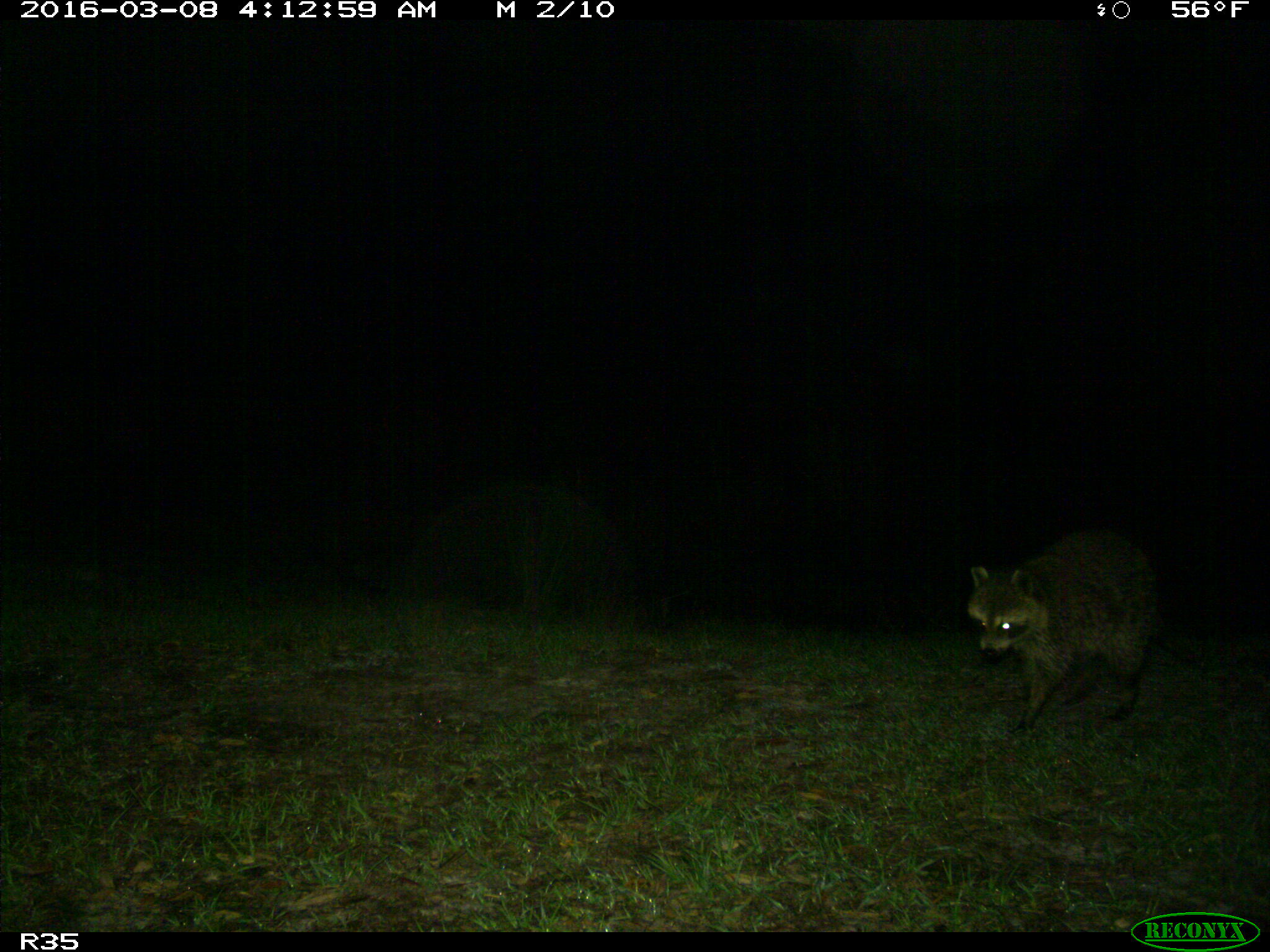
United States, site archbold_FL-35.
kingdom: Animalia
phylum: Chordata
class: Mammalia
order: Carnivora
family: Procyonidae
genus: Procyon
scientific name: Procyon lotor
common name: common raccoon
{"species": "Procyon lotor (common raccoon)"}